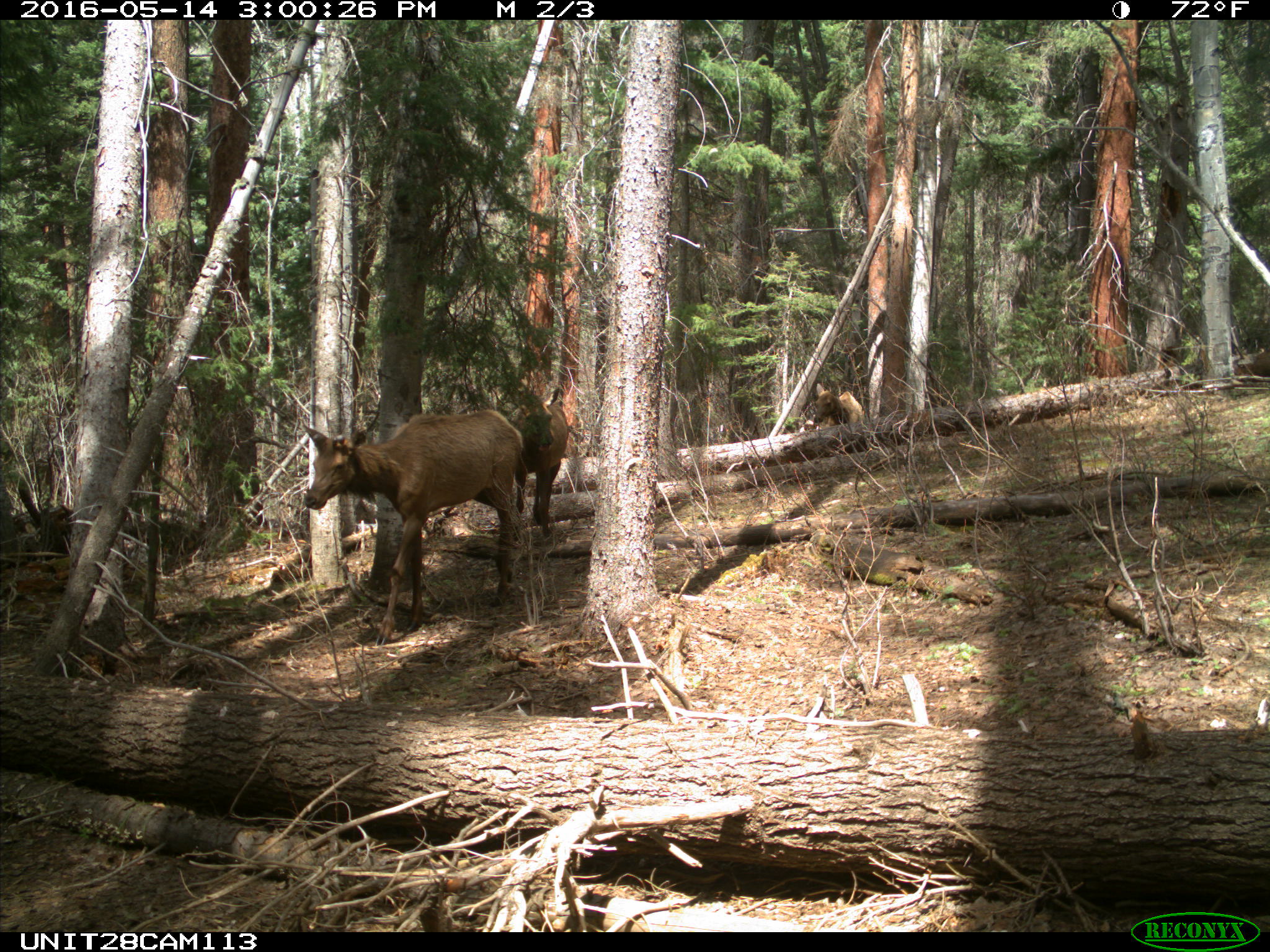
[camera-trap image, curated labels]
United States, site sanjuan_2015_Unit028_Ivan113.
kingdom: Animalia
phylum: Chordata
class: Mammalia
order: Artiodactyla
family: Cervidae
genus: Cervus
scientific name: Cervus elaphus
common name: red deer